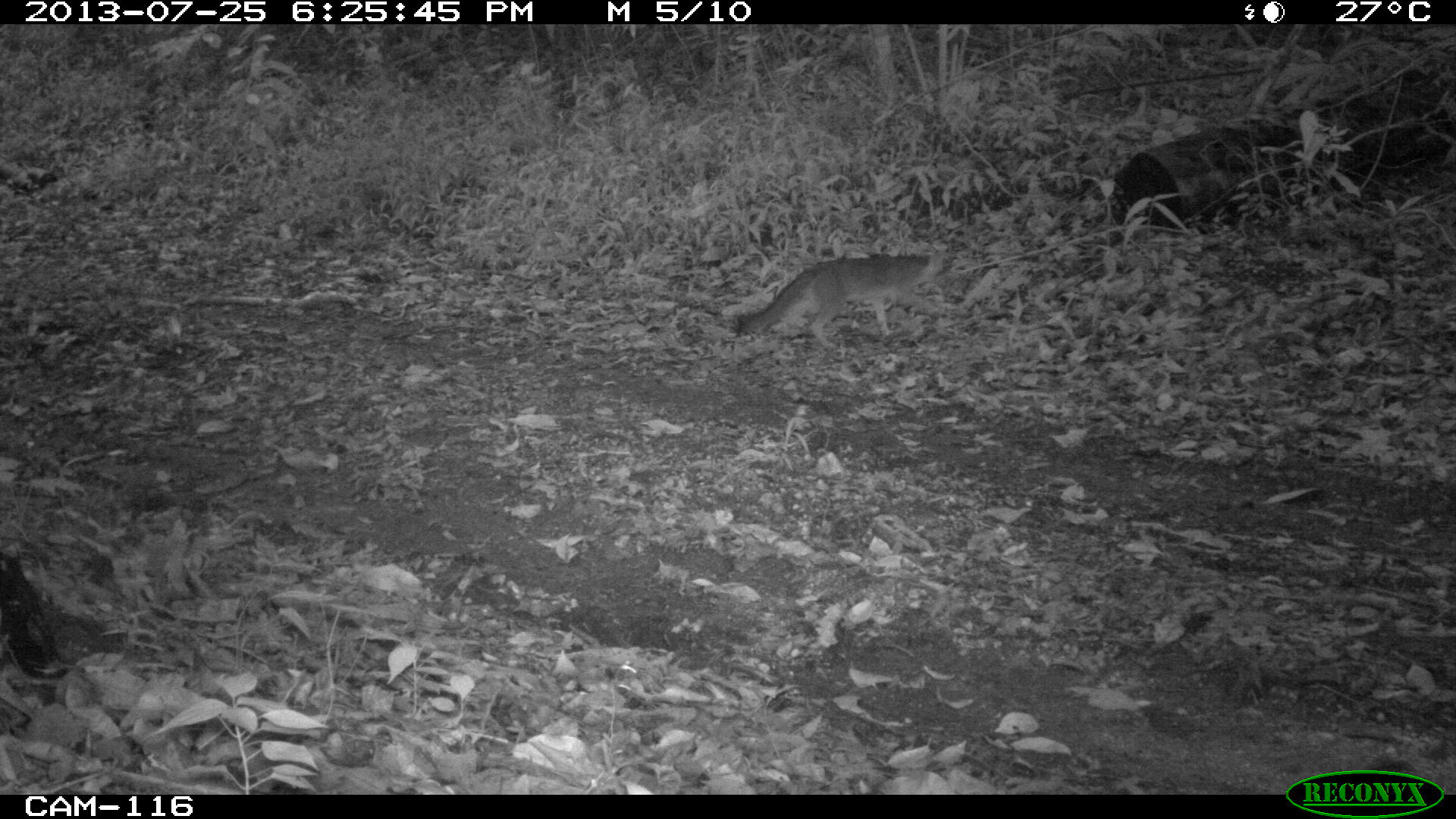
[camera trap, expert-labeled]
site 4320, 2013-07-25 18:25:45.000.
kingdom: Animalia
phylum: Chordata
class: Mammalia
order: Carnivora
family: Canidae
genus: Urocyon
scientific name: Urocyon cinereoargenteus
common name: gray fox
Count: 1.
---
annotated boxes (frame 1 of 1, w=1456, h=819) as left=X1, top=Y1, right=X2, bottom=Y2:
urocyon cinereoargenteus: left=737, top=245, right=949, bottom=351